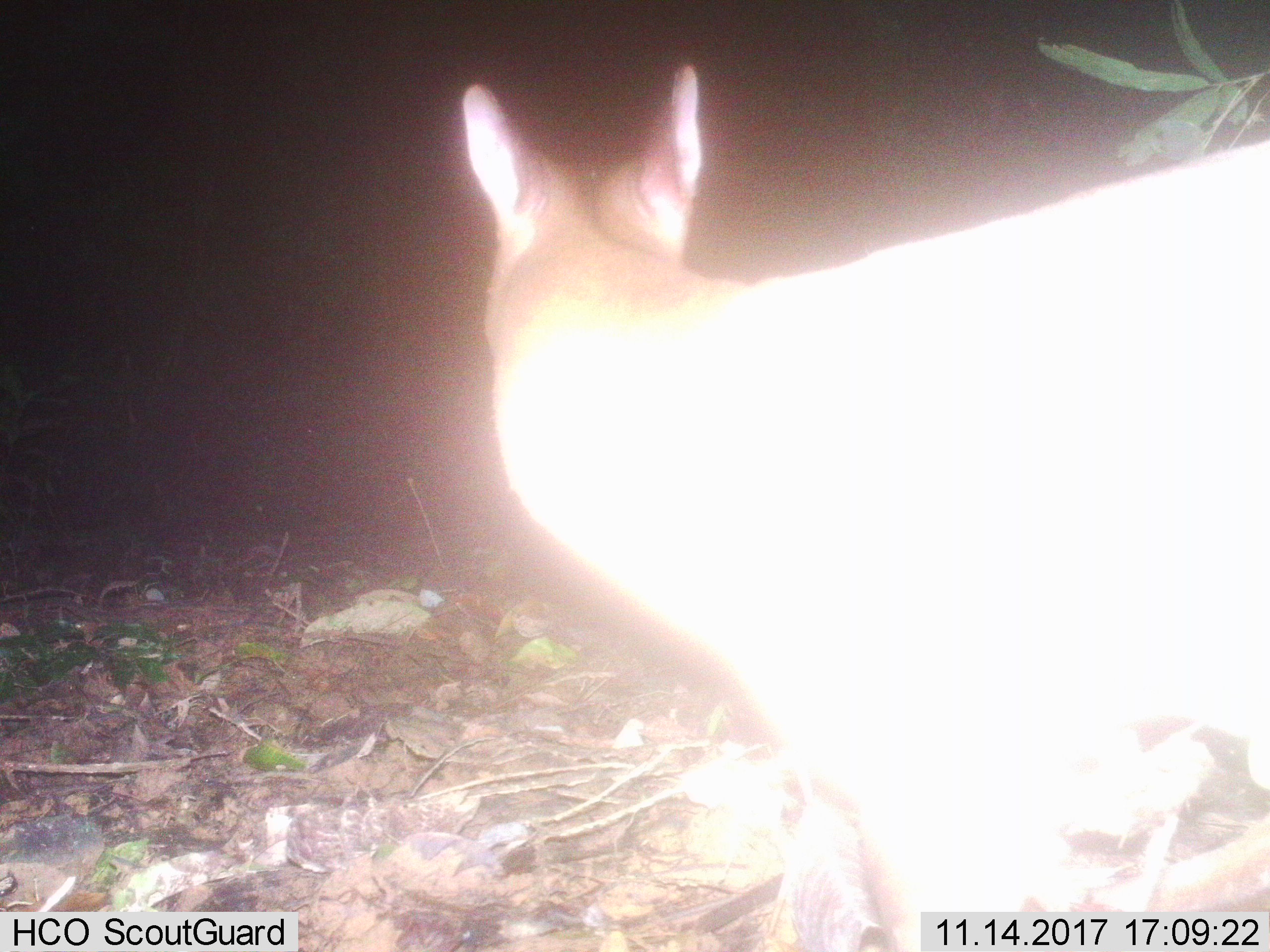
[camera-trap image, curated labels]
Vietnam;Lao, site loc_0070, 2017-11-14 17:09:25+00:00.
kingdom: Animalia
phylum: Chordata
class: Mammalia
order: Artiodactyla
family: Cervidae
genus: Muntiacus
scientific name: Muntiacus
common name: muntjacs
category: unidentified muntjac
Unidentified muntjac (muntjacs) (Muntiacus). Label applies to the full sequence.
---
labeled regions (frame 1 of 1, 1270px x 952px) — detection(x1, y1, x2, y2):
unidentified muntjac: detection(459, 62, 1270, 947)